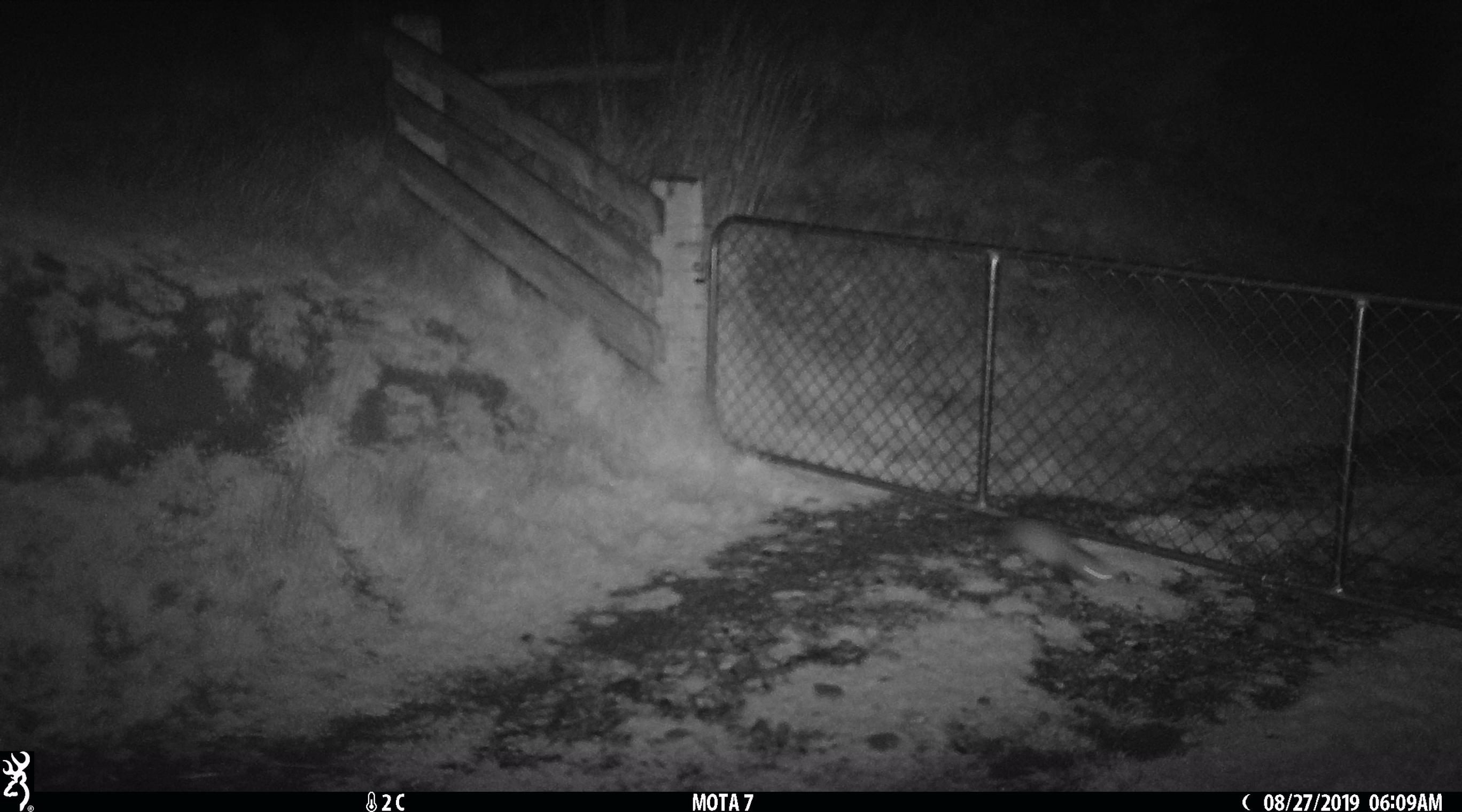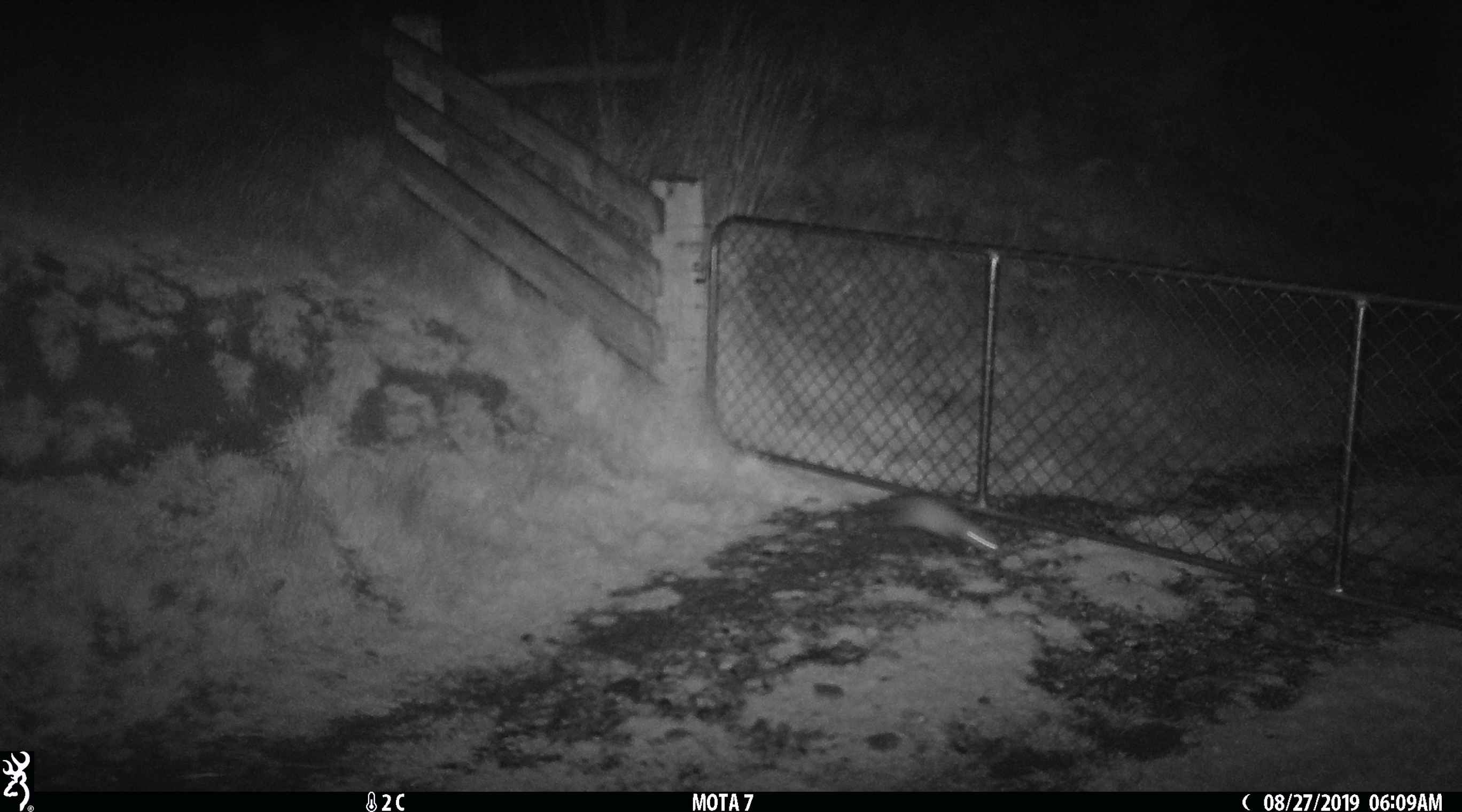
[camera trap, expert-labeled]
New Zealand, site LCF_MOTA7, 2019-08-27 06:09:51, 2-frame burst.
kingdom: Animalia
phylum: Chordata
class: Mammalia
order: Carnivora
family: Mustelidae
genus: Mustela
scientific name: Mustela furo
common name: ferret